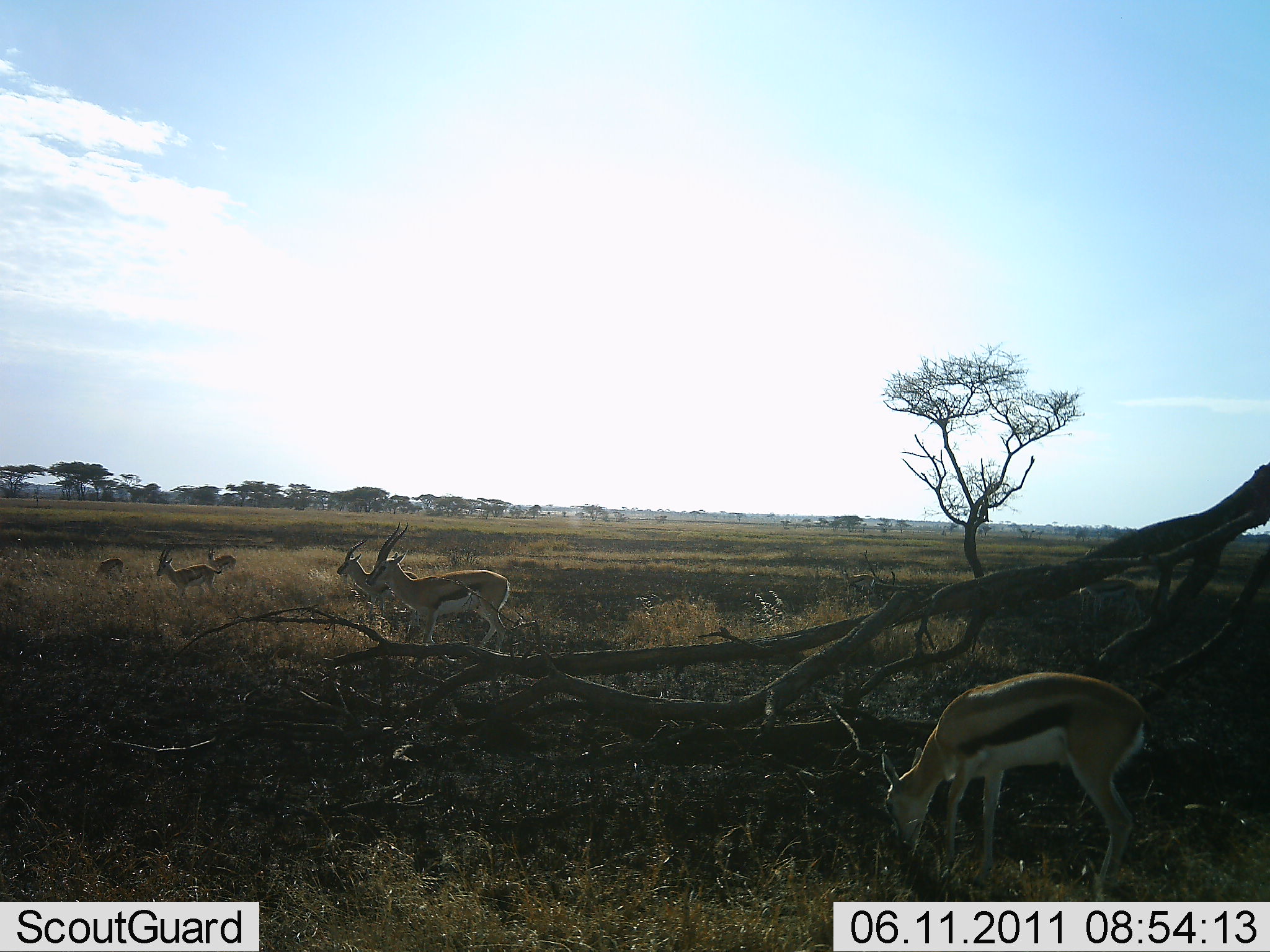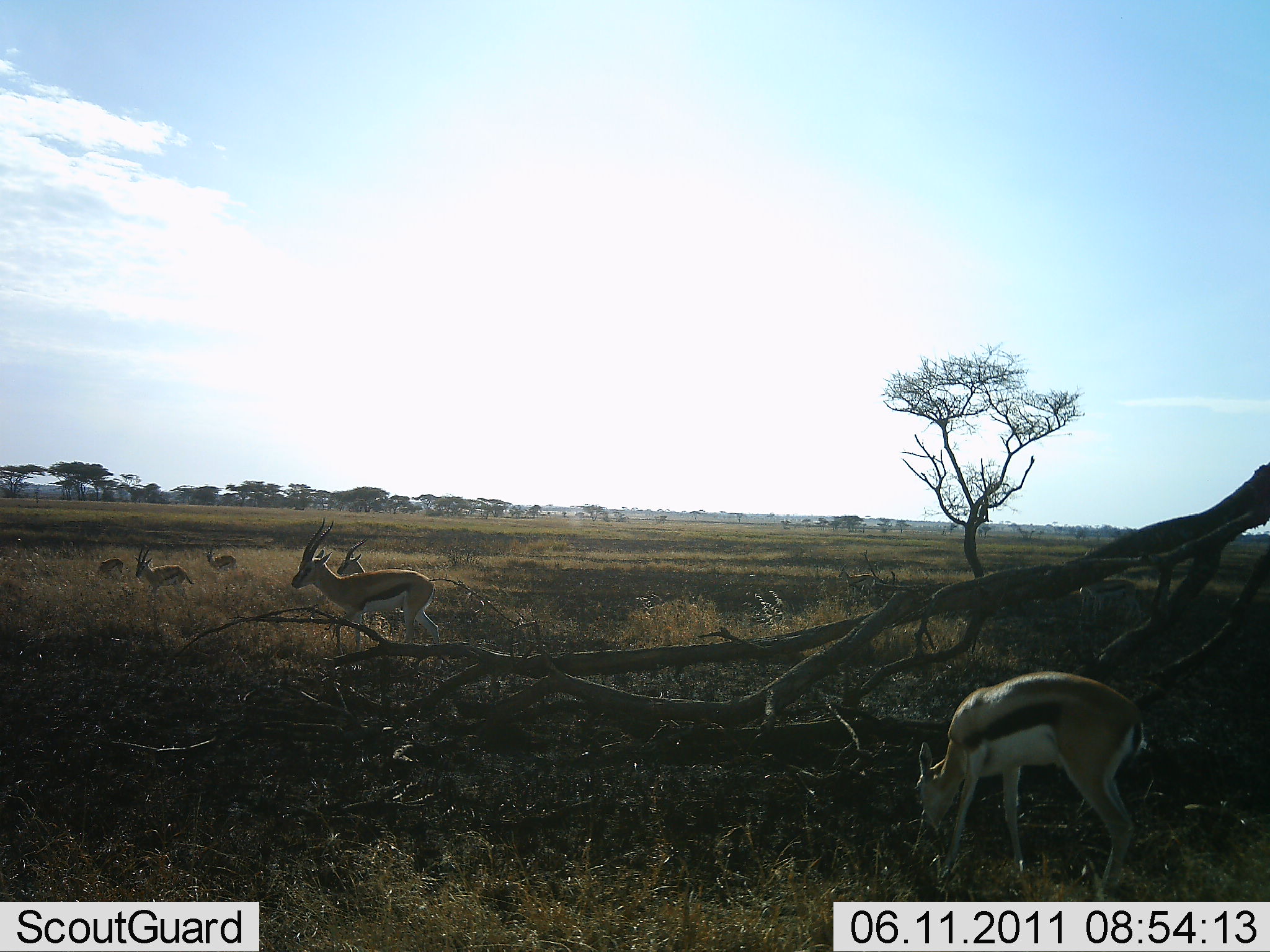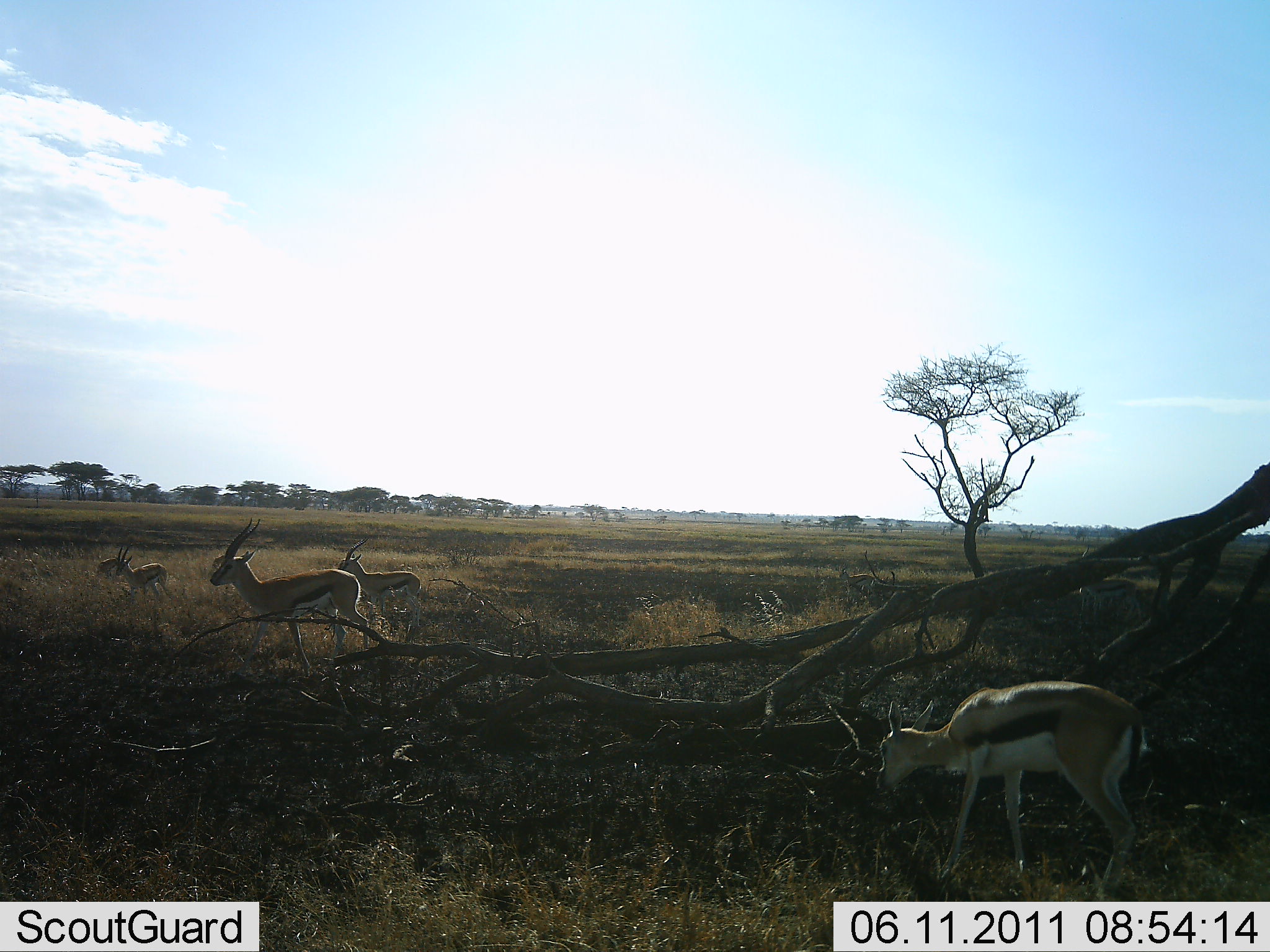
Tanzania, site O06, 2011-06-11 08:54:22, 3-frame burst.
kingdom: Animalia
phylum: Chordata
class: Mammalia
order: Artiodactyla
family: Bovidae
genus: Eudorcas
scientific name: Eudorcas thomsonii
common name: thomson's gazelle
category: gazellethomsons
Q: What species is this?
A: Gazellethomsons (thomson's gazelle) (Eudorcas thomsonii).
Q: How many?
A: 5.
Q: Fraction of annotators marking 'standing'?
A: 40%.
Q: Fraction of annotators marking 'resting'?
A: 0%.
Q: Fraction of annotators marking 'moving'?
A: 70%.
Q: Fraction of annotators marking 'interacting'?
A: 0%.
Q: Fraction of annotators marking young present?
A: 10%.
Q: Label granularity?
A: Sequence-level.